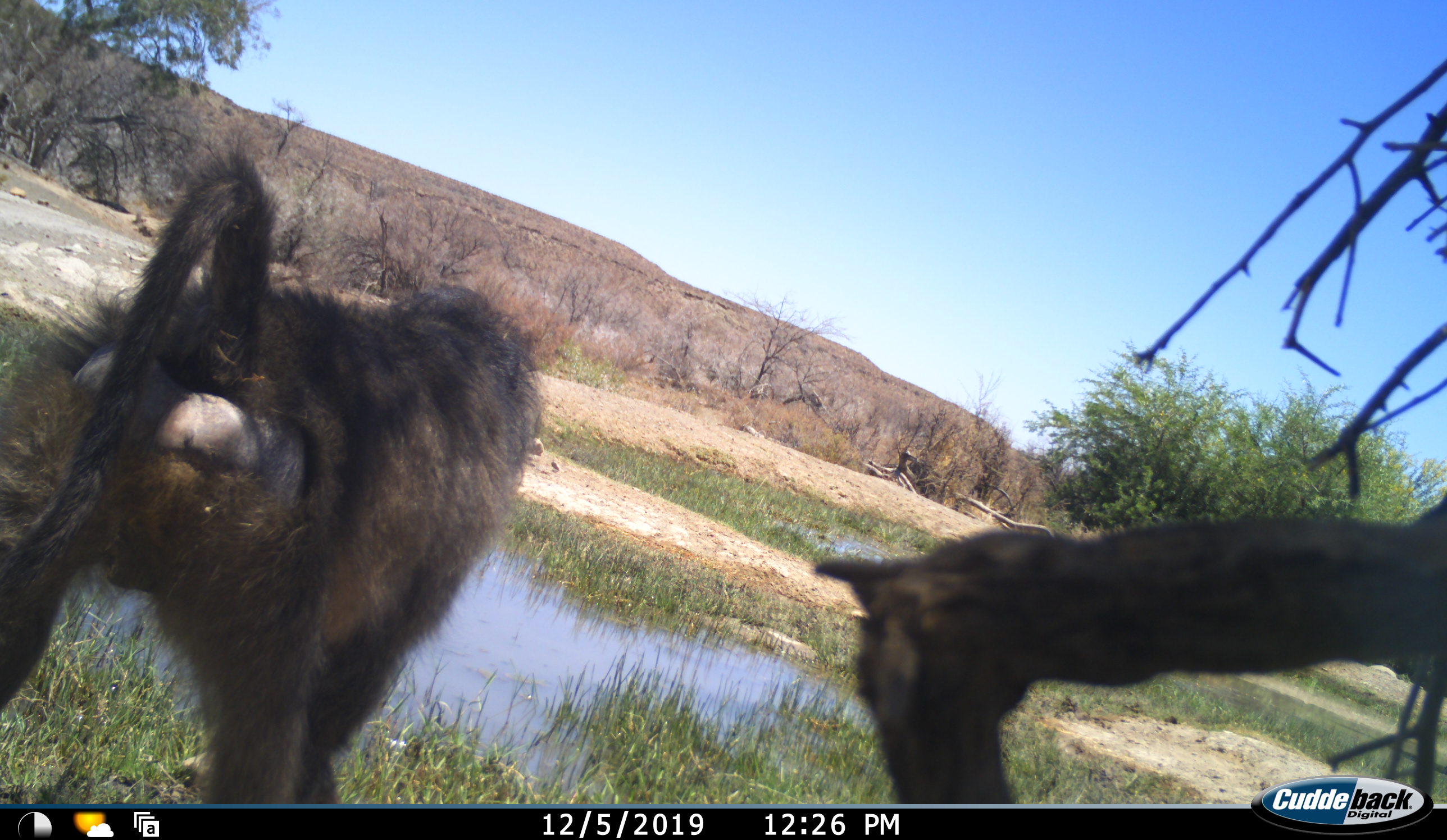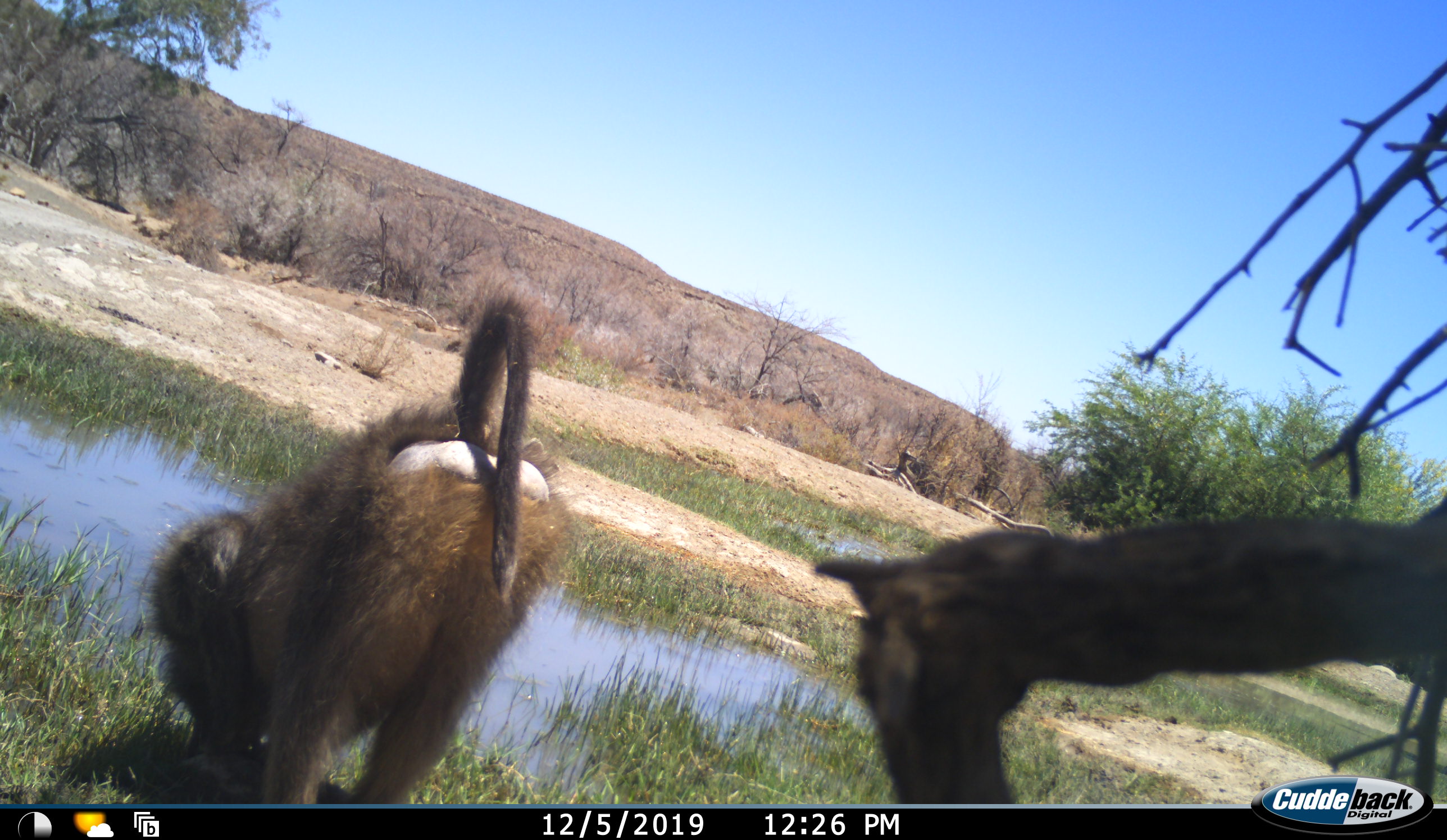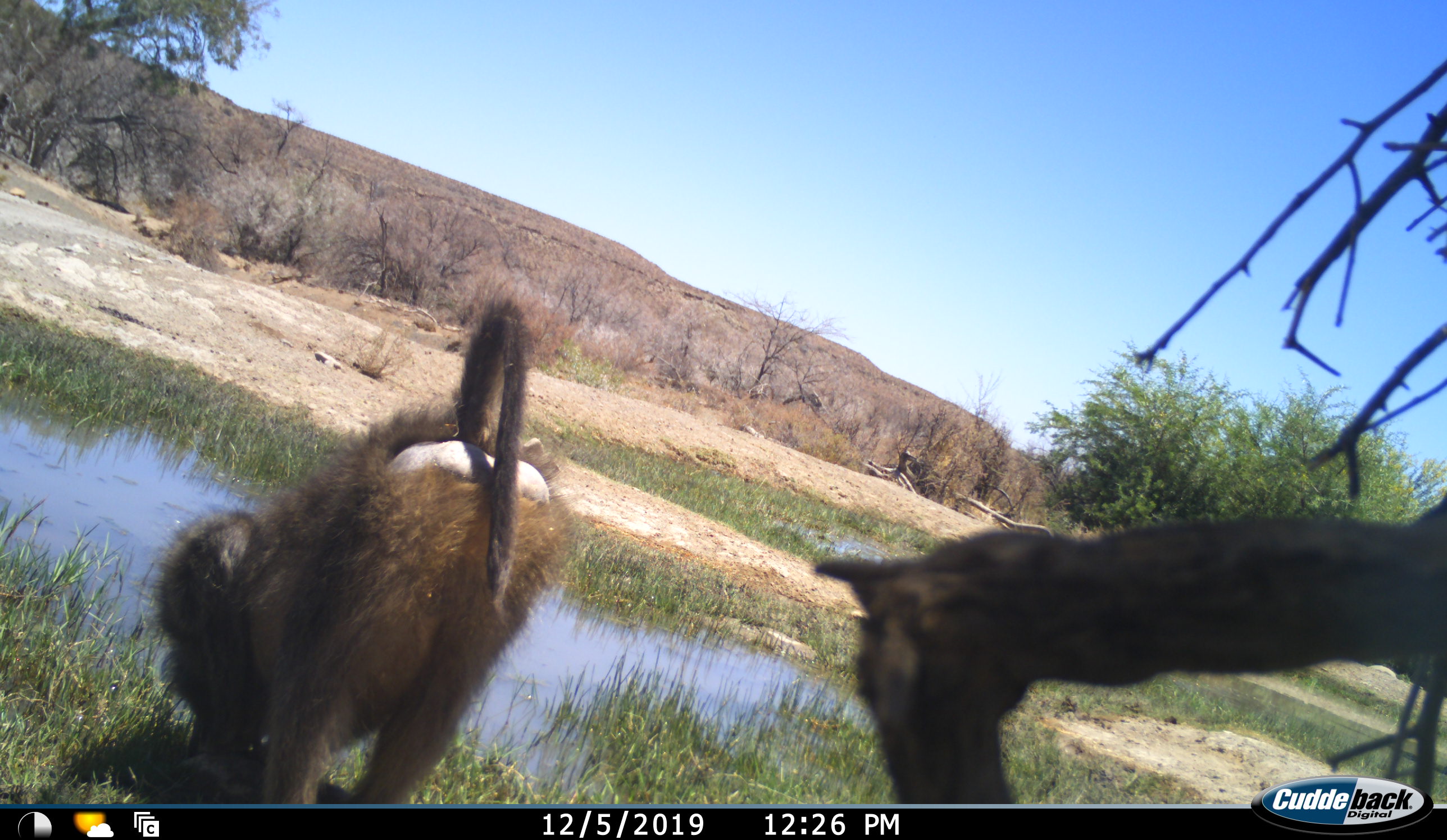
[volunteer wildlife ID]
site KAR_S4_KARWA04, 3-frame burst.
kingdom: Animalia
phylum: Chordata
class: Mammalia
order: Primates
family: Cercopithecidae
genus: Papio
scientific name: Papio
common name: baboon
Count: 1.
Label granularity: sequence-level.